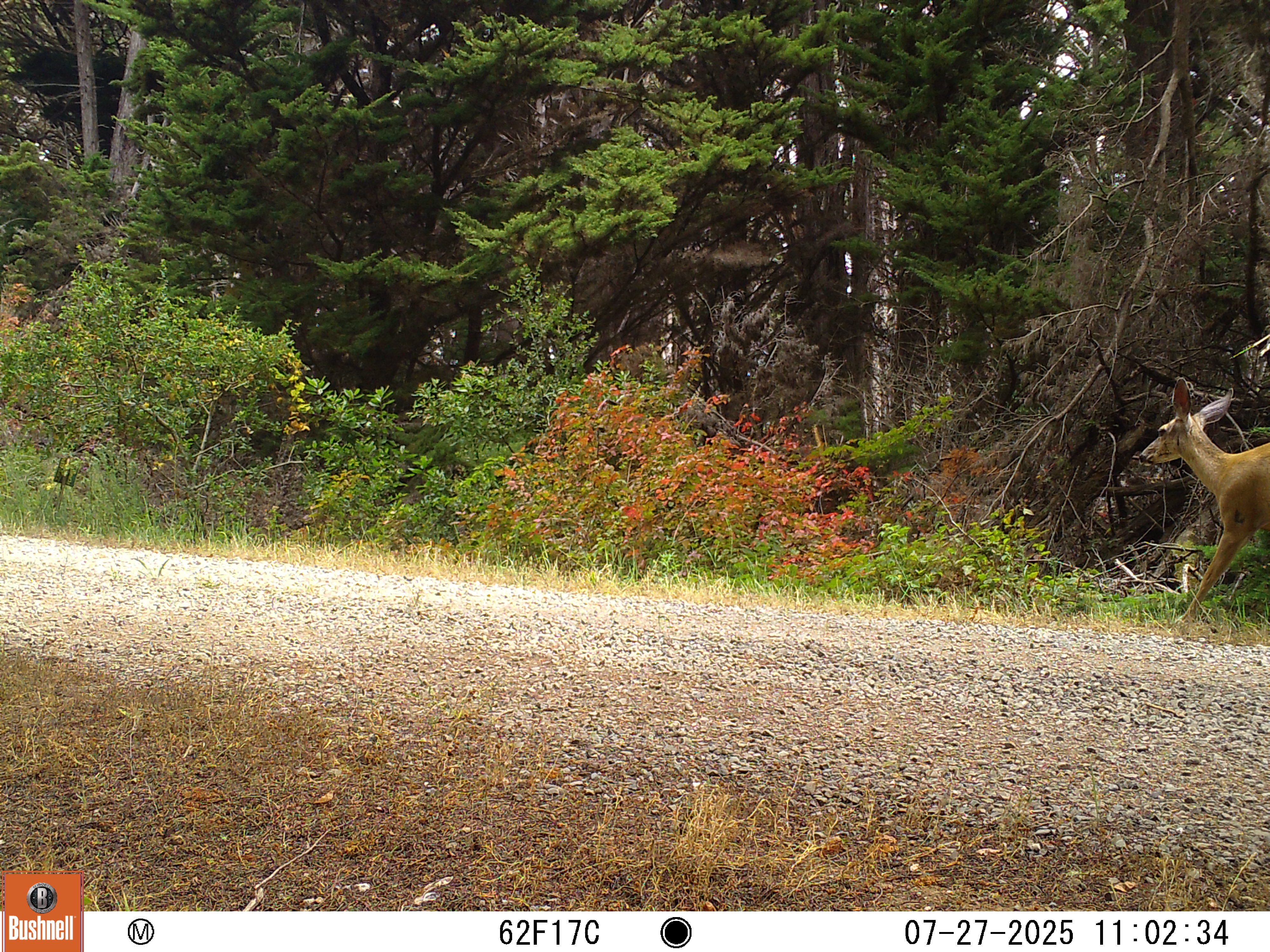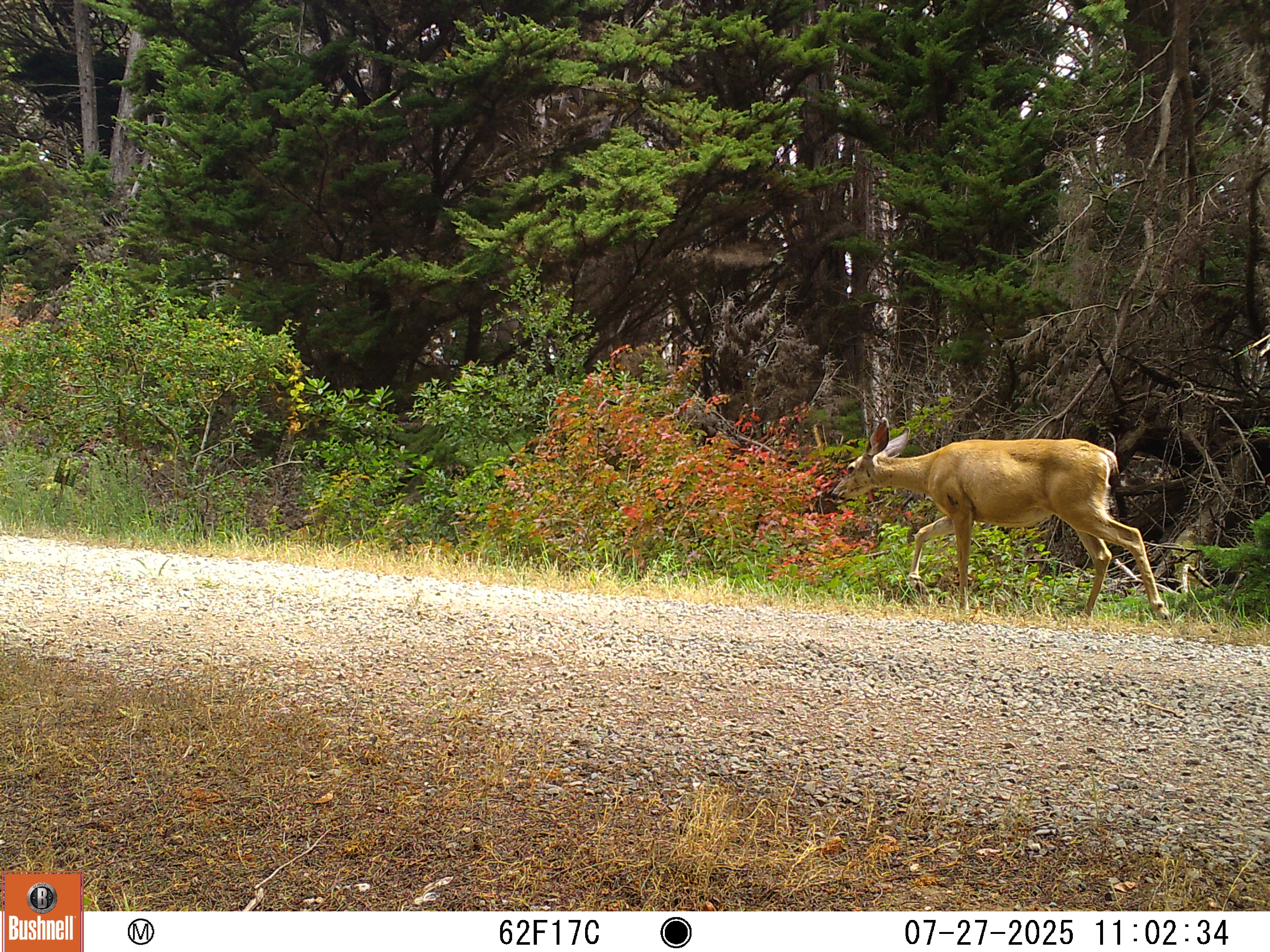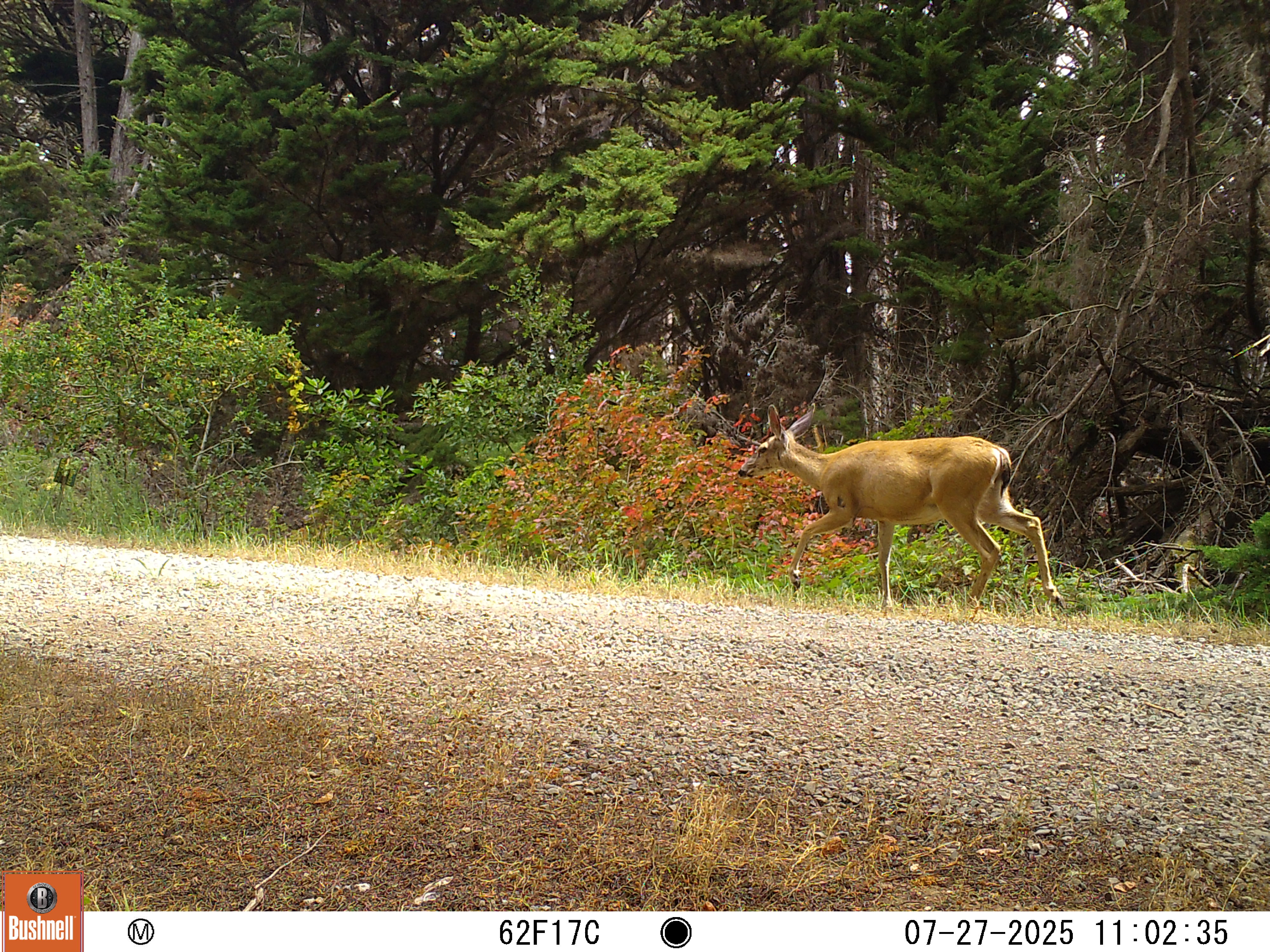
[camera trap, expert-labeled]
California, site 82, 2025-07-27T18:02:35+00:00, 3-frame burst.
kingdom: Animalia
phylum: Chordata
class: Mammalia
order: Artiodactyla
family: Cervidae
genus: Odocoileus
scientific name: Odocoileus hemionus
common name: mule deer